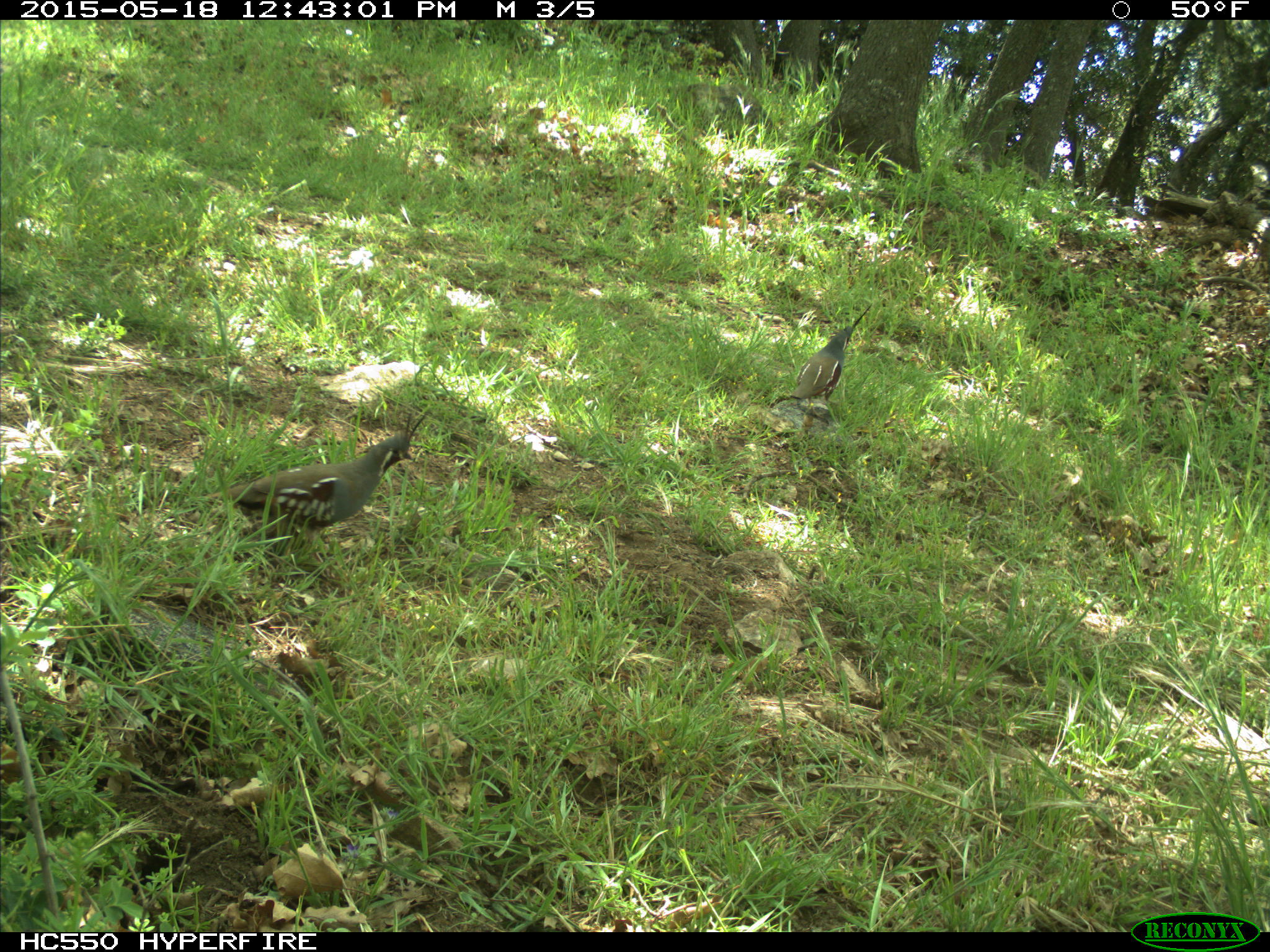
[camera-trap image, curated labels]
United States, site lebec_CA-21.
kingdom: Animalia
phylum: Chordata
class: Aves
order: Galliformes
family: Odontophoridae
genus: Callipepla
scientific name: Callipepla californica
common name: california quail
Callipepla californica (california quail).